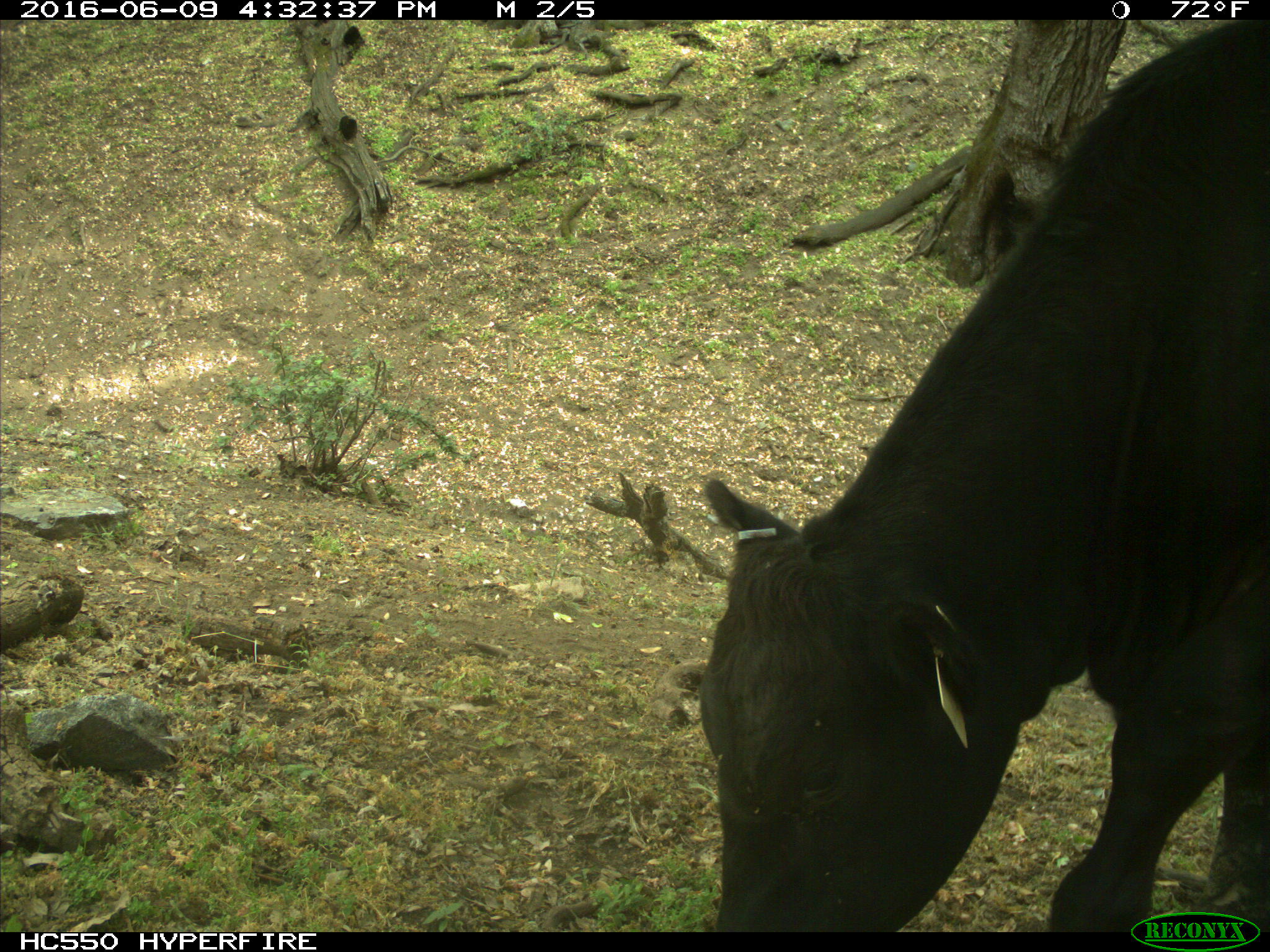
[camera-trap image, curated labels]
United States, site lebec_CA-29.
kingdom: Animalia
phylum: Chordata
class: Mammalia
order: Artiodactyla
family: Bovidae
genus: Bos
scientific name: Bos taurus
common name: domestic cow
Bos taurus (domestic cow).